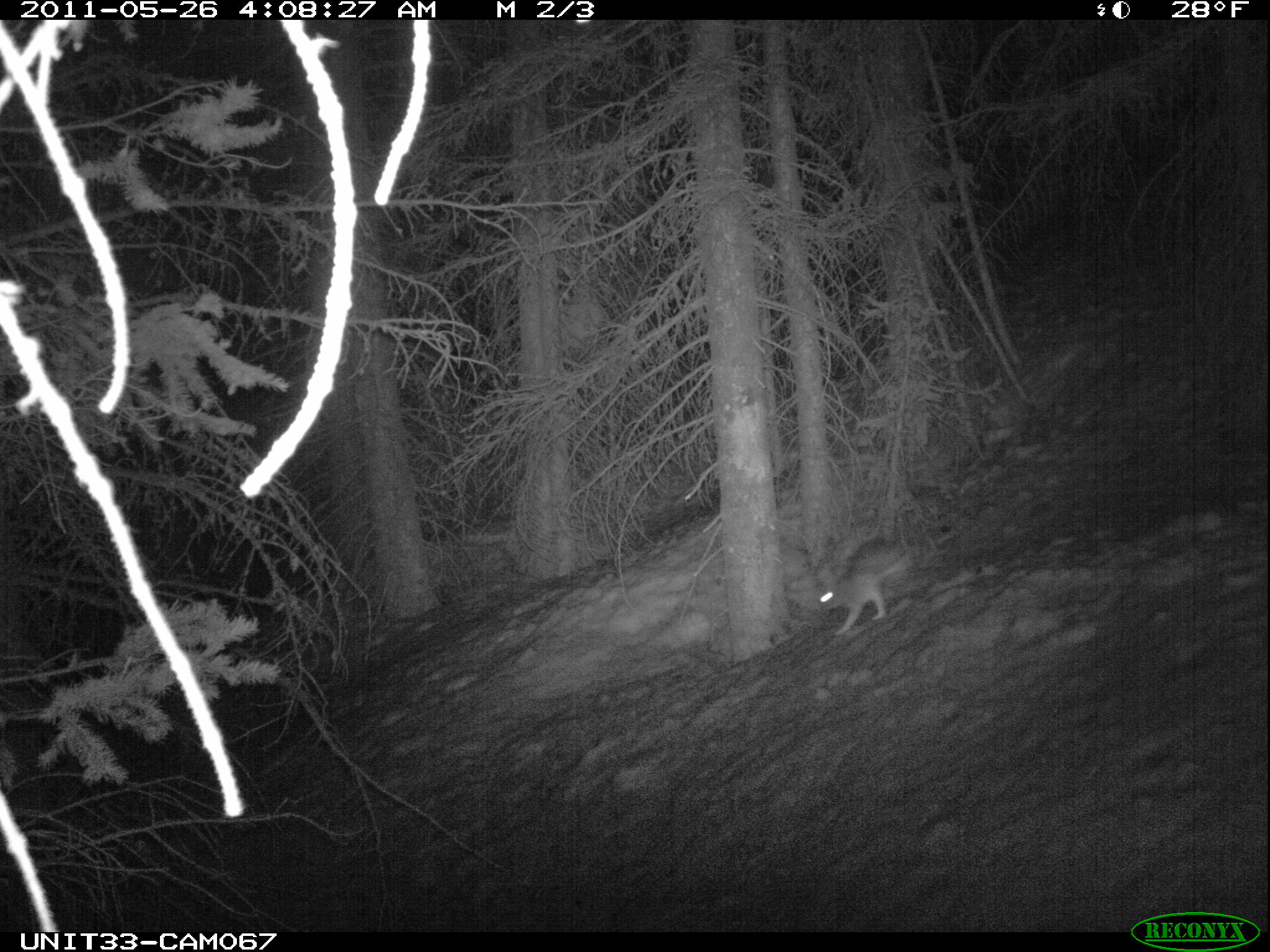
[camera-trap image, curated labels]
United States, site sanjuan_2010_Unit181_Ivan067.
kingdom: Animalia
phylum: Chordata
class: Mammalia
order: Lagomorpha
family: Leporidae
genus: Lepus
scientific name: Lepus americanus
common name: snowshoe hare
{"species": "Lepus americanus (snowshoe hare)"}